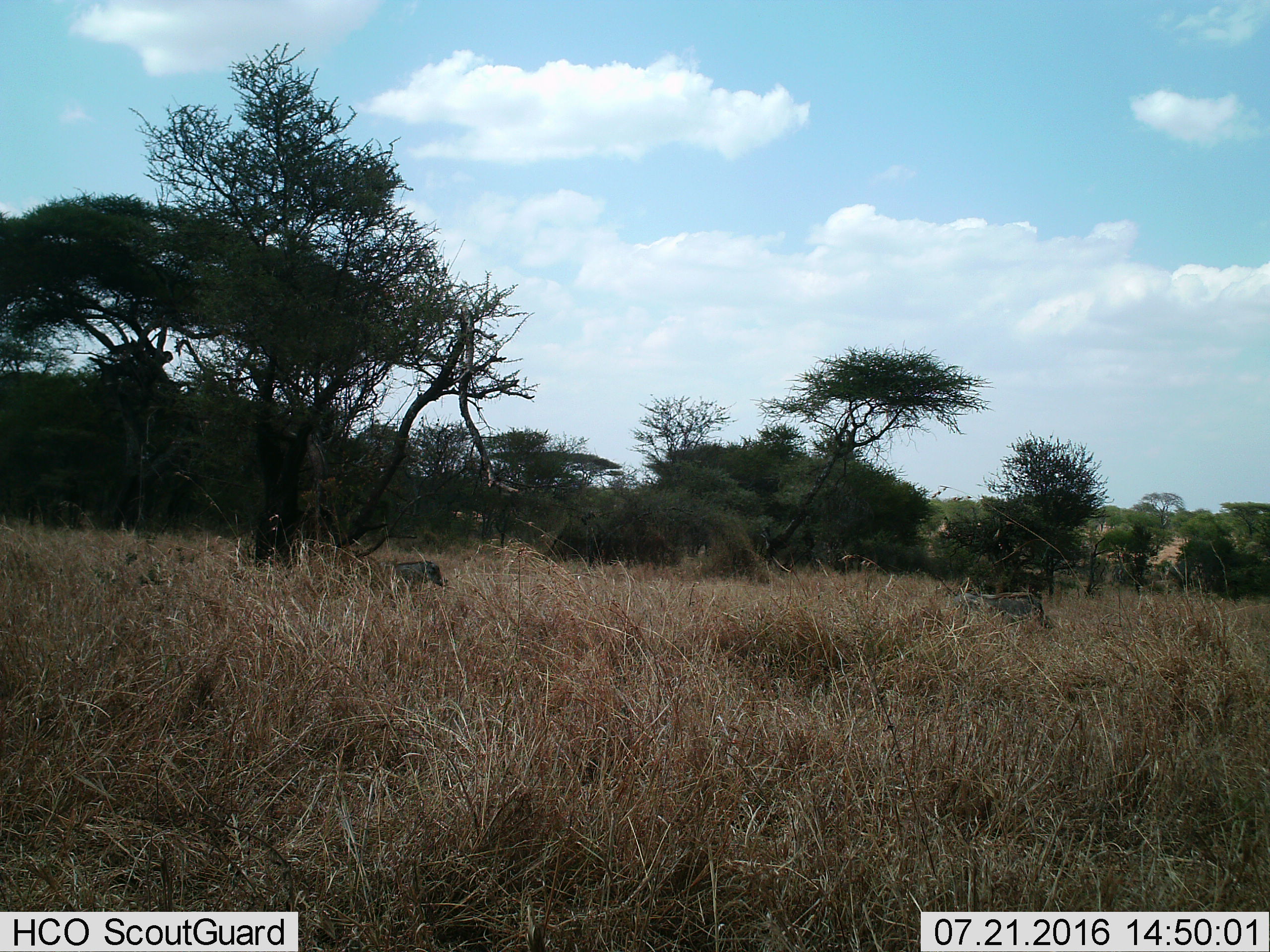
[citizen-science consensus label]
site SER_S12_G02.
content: unidentified animal